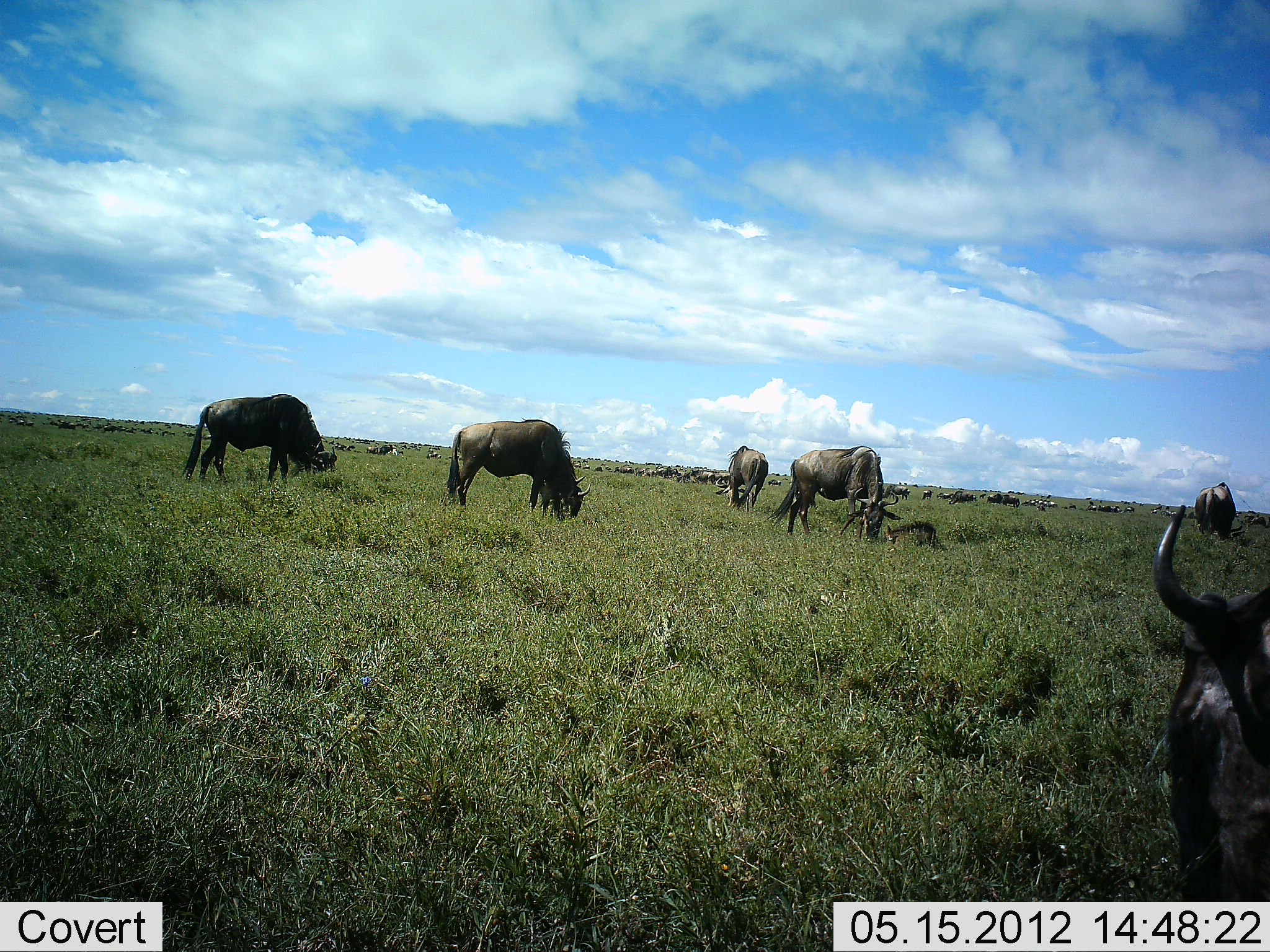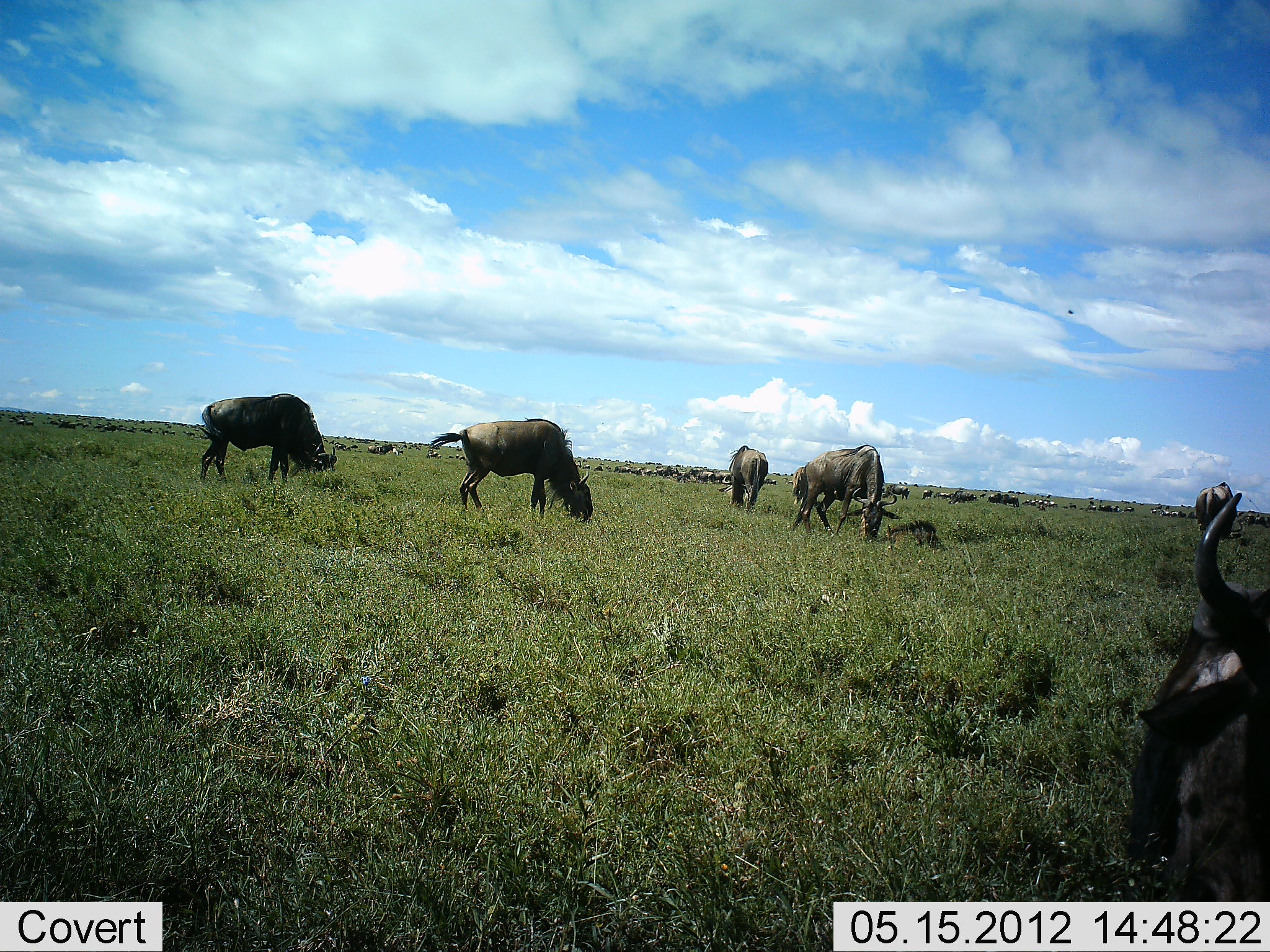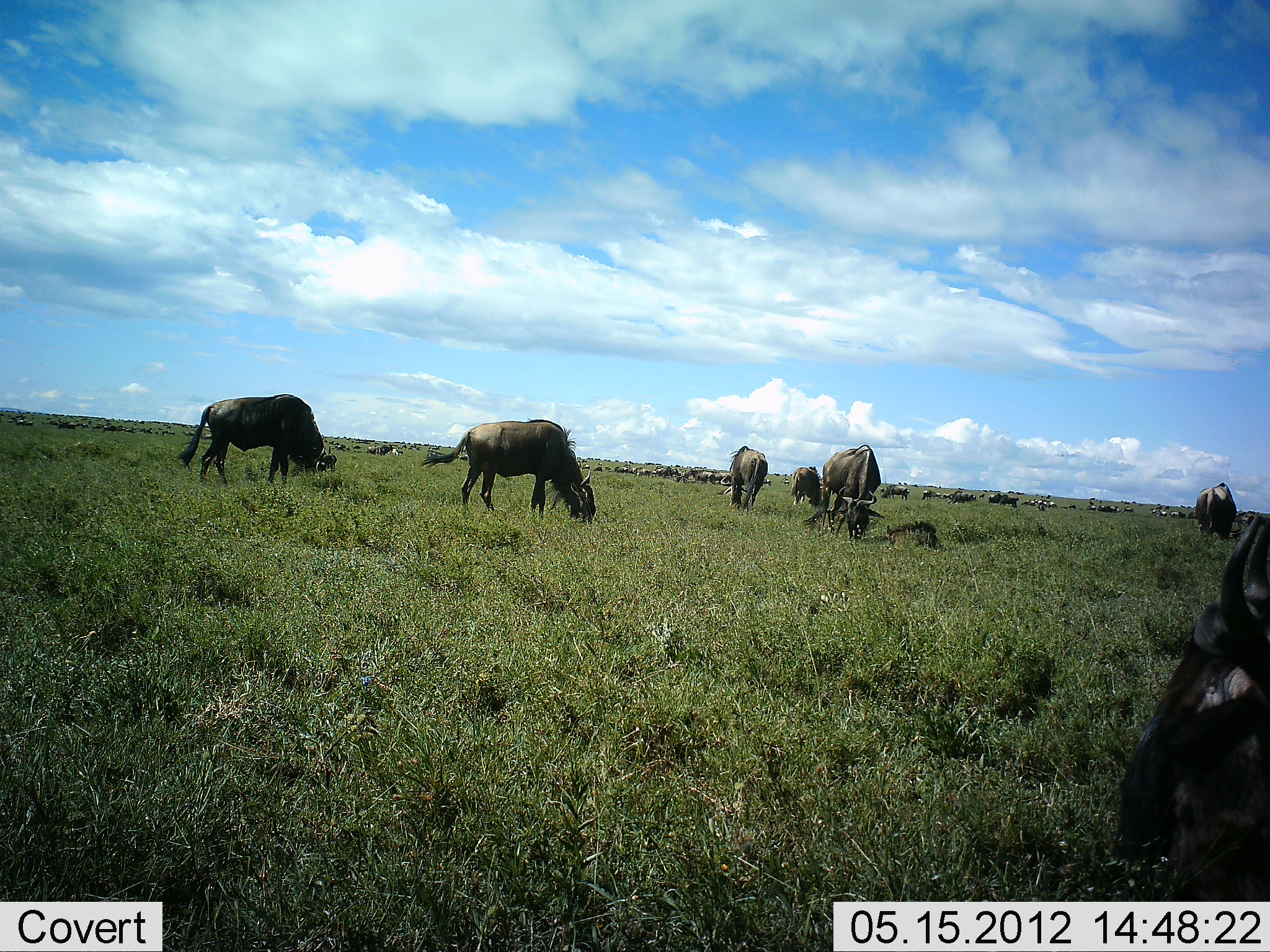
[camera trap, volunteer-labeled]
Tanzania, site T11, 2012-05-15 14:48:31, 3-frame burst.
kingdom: Animalia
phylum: Chordata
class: Mammalia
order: Artiodactyla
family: Bovidae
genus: Connochaetes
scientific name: Connochaetes taurinus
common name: blue wildebeest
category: wildebeest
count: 51+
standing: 40%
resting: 10%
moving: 20%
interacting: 10%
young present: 20%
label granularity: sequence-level